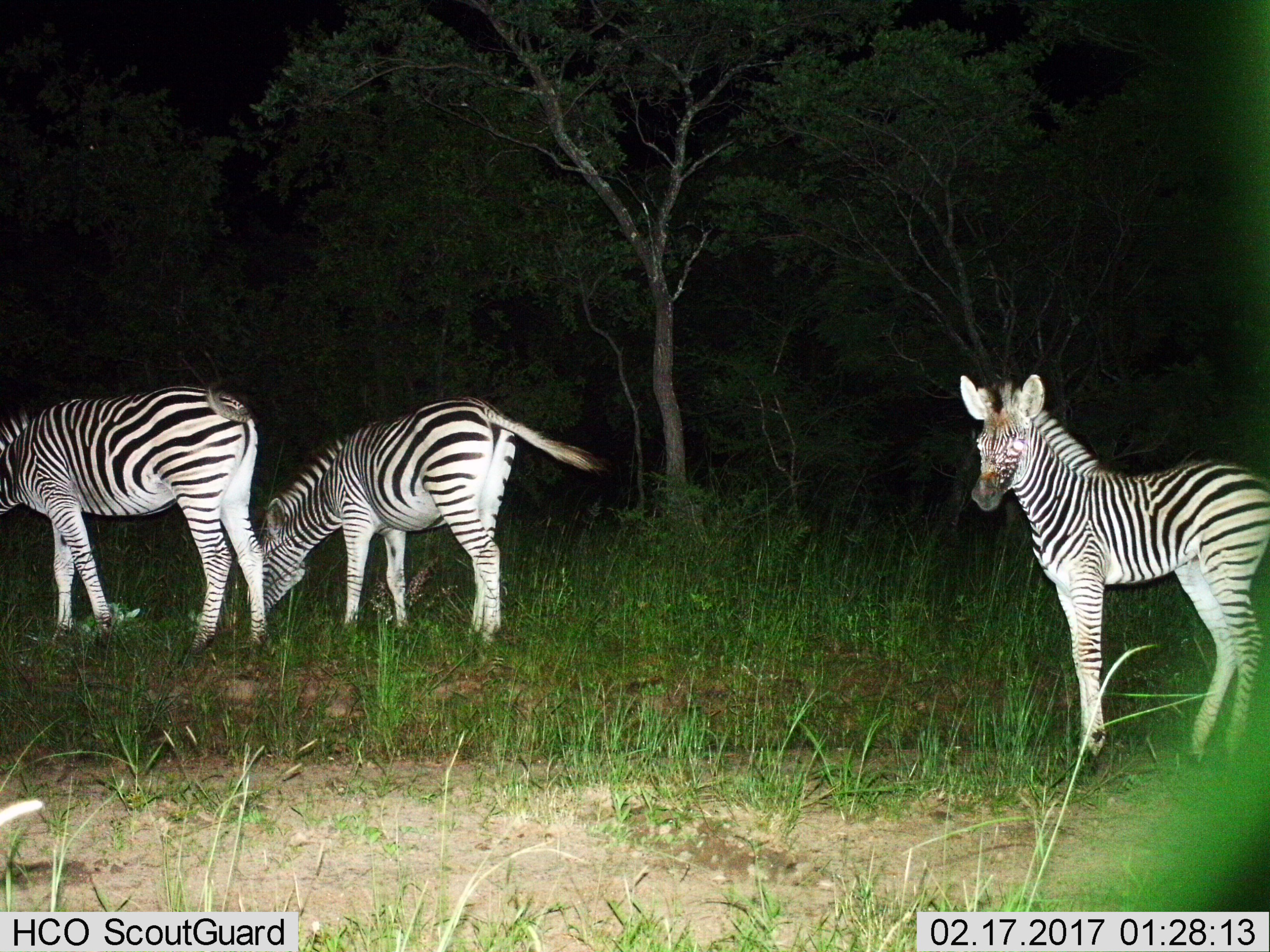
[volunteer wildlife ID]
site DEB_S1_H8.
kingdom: Animalia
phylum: Chordata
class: Mammalia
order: Perissodactyla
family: Equidae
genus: Equus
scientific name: Equus quagga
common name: plains zebra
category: zebraplains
Zebraplains (plains zebra) (Equus quagga), count 3. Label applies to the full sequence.